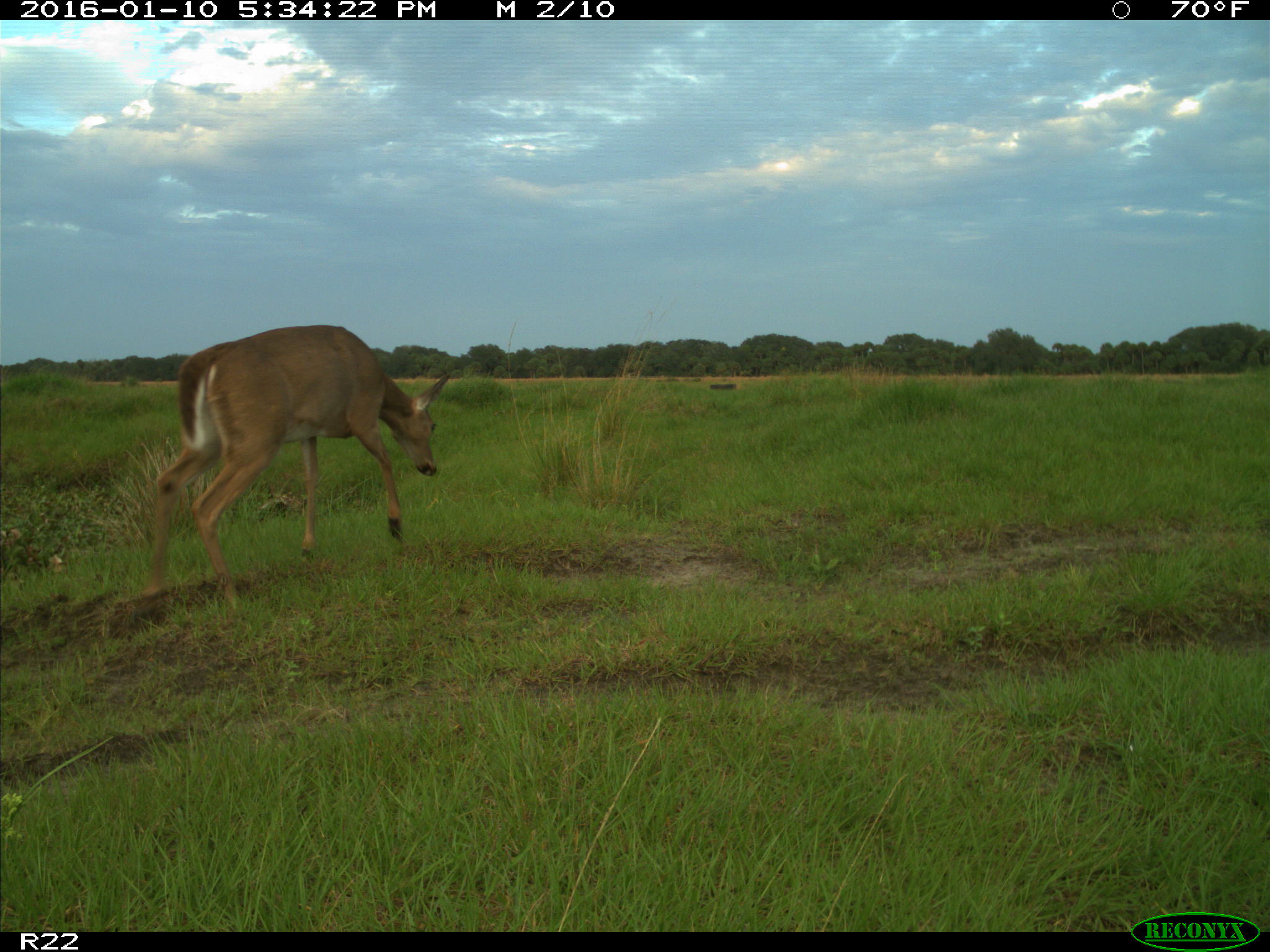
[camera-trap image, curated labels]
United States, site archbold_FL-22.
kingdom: Animalia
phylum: Chordata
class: Mammalia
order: Artiodactyla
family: Cervidae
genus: Odocoileus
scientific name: Odocoileus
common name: deer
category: unidentified deer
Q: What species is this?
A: Unidentified deer (deer) (Odocoileus).